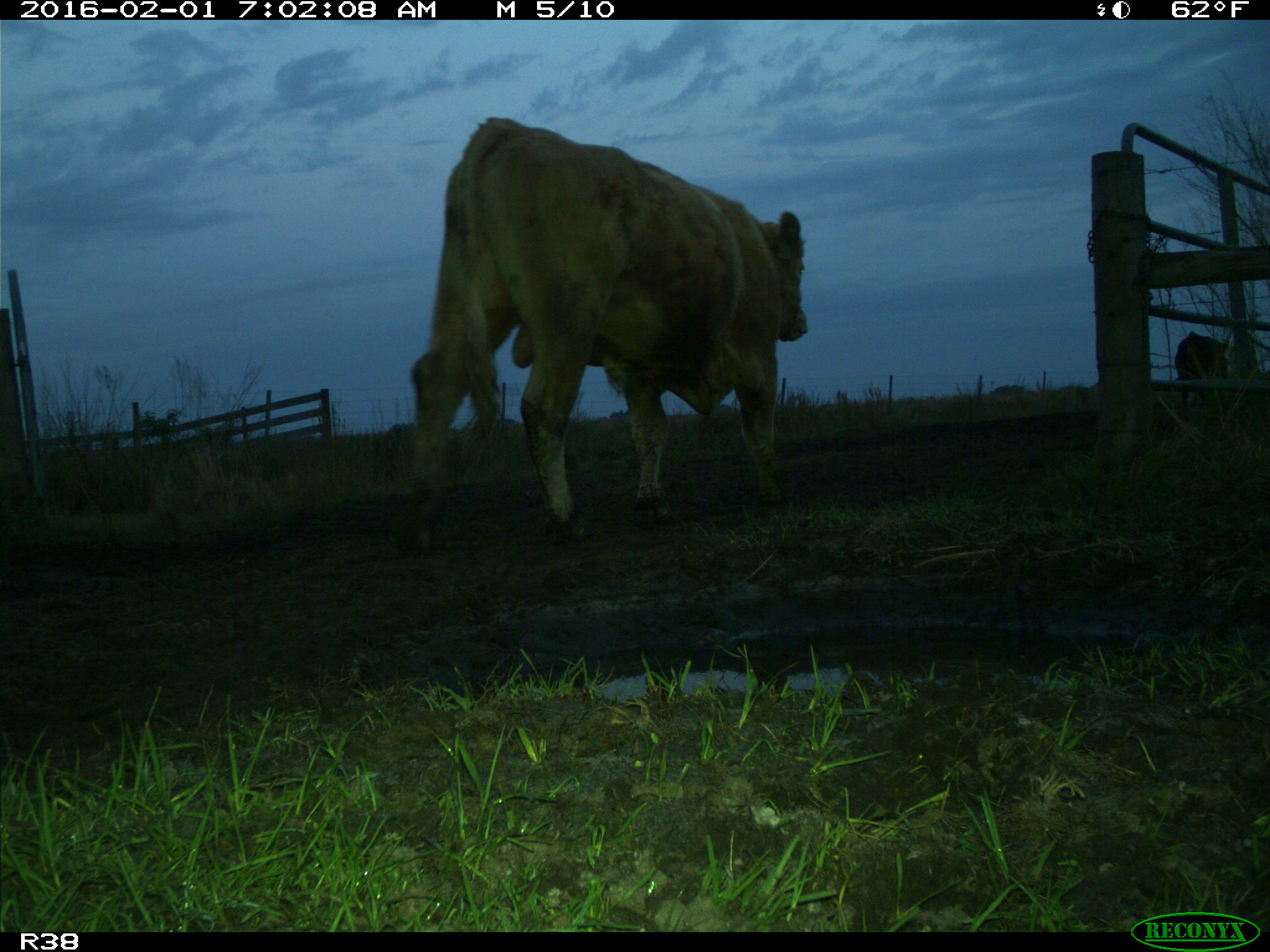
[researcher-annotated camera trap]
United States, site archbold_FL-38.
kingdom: Animalia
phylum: Chordata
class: Mammalia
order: Artiodactyla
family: Bovidae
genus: Bos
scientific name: Bos taurus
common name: domestic cow